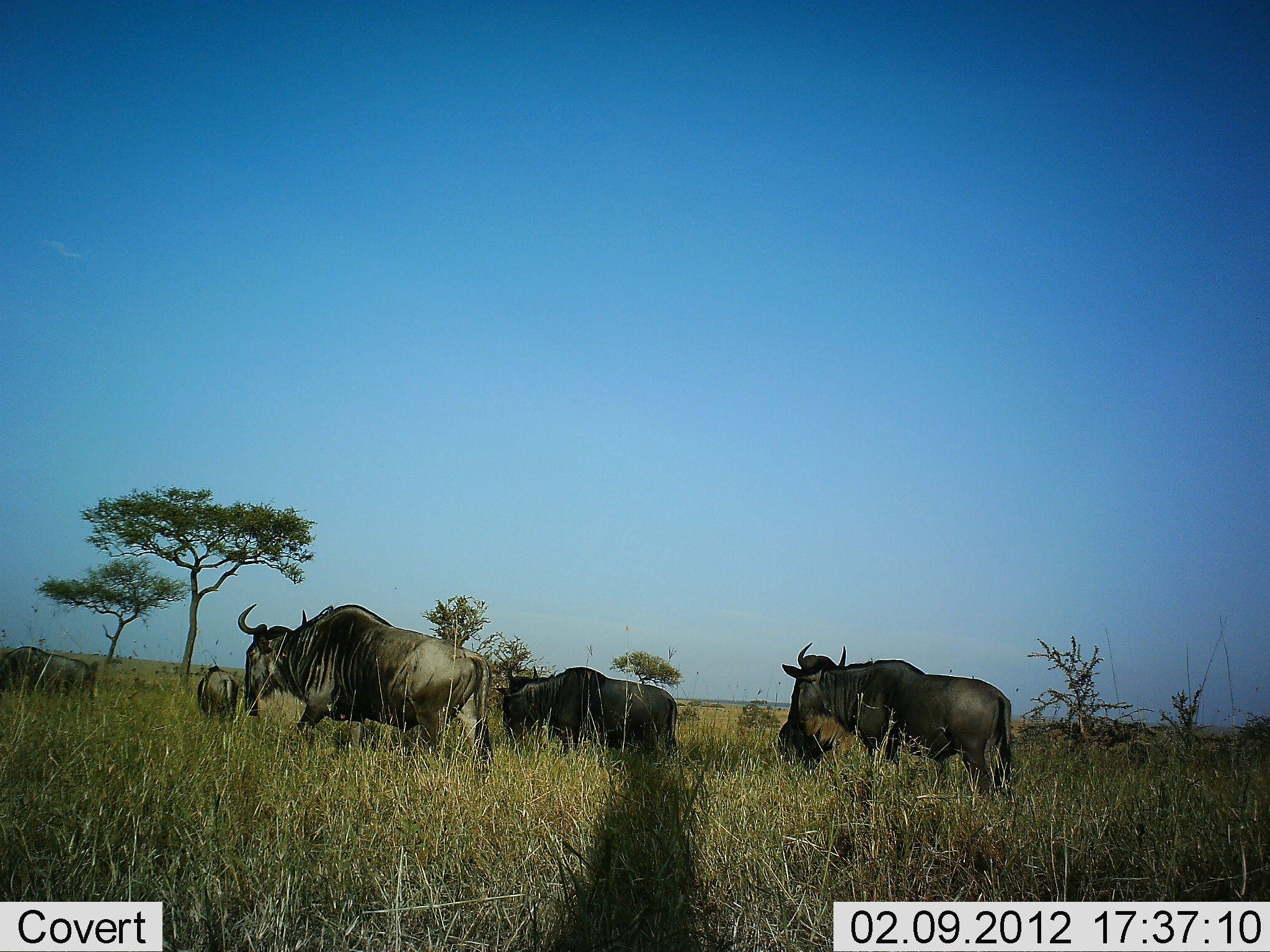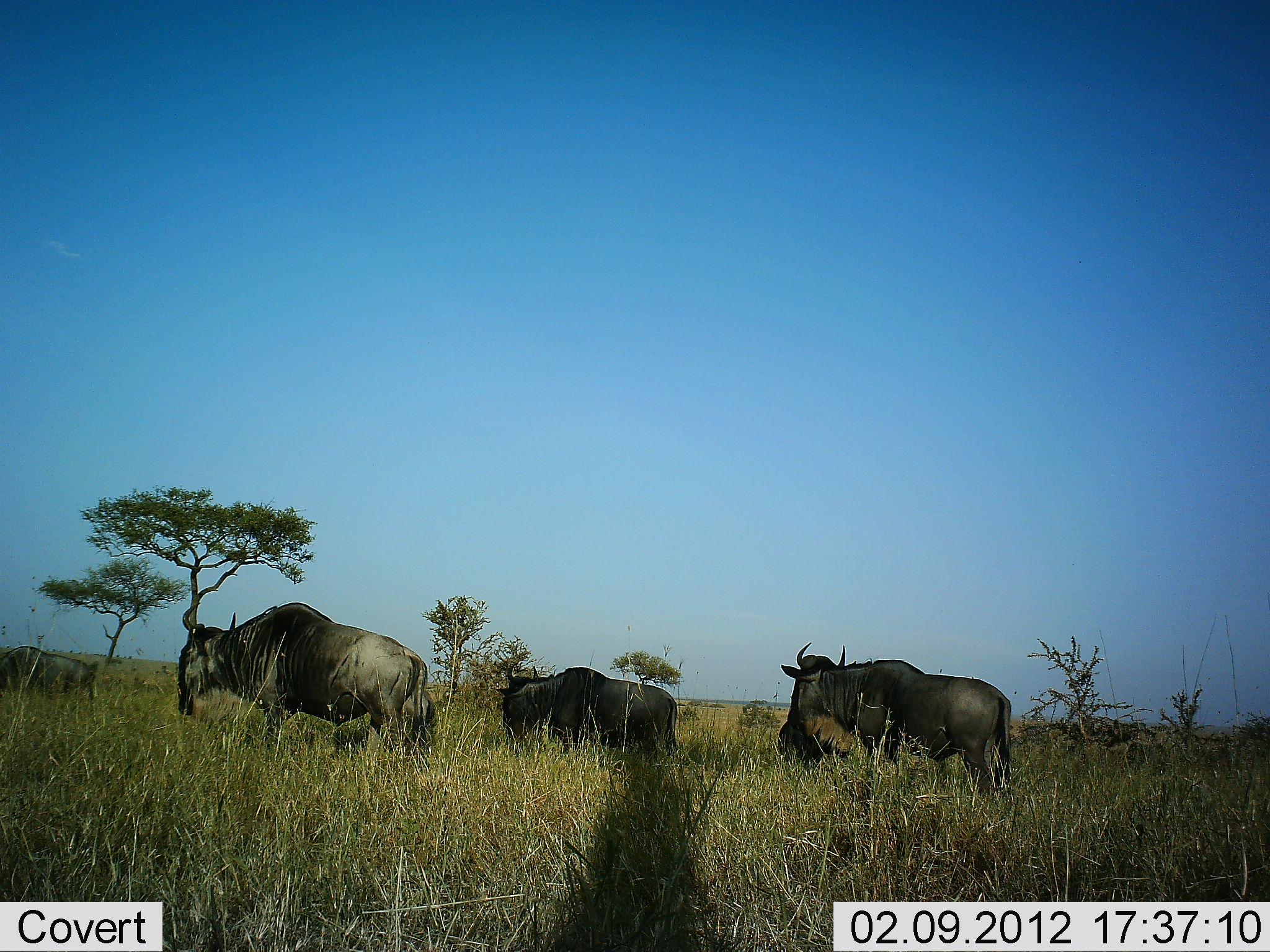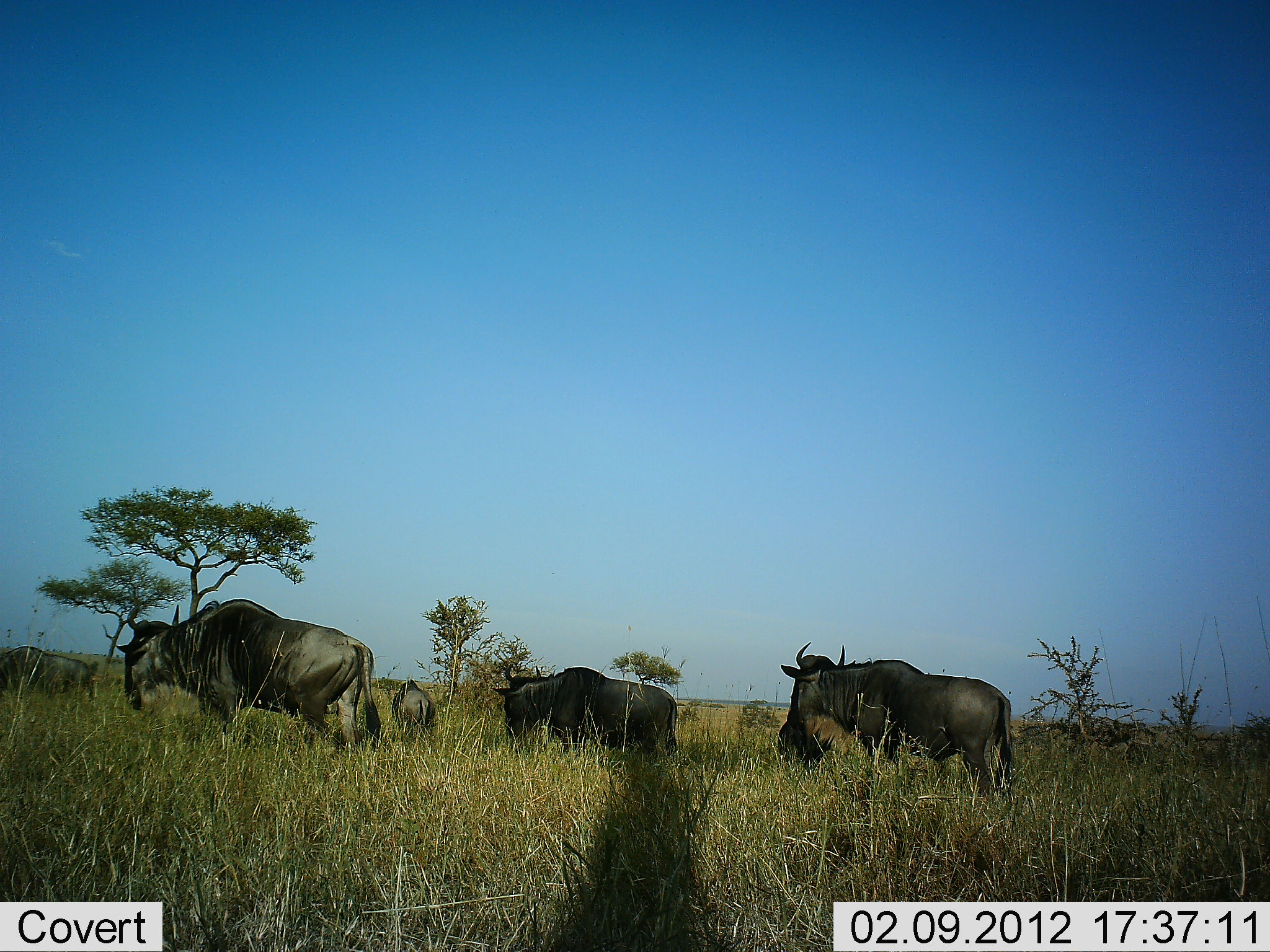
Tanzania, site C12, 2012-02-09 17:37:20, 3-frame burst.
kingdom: Animalia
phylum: Chordata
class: Mammalia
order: Artiodactyla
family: Bovidae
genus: Connochaetes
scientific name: Connochaetes taurinus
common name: blue wildebeest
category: wildebeest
Wildebeest (blue wildebeest) (Connochaetes taurinus), count 6. Behavior (volunteer vote fractions): standing 73%, resting 4%, moving 77%, interacting 0%. Young present (vote fraction): 8%. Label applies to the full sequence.